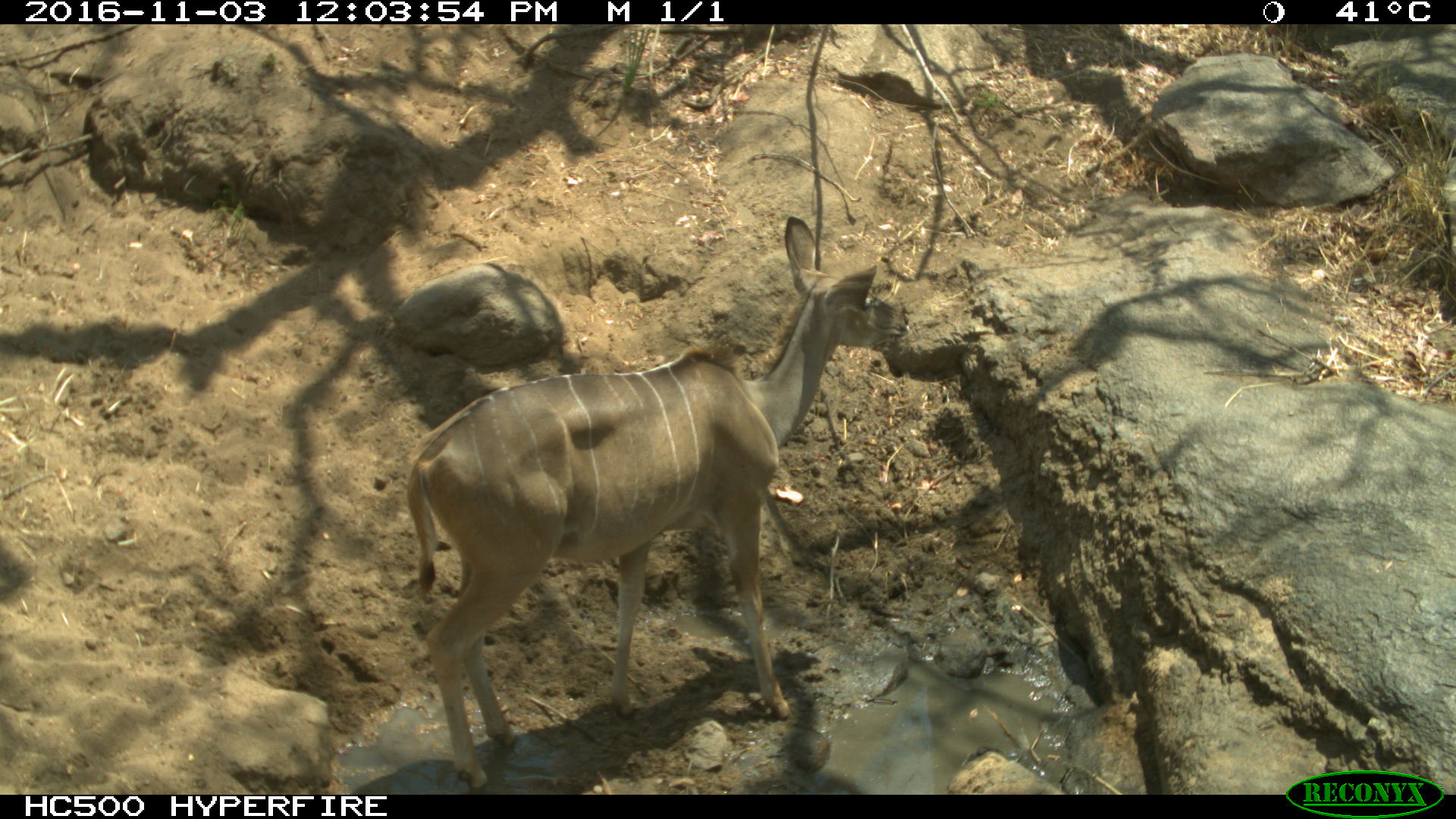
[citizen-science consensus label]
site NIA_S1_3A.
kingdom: Animalia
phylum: Chordata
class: Mammalia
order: Artiodactyla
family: Bovidae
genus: Tragelaphus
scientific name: Tragelaphus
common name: kudu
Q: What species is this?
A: Kudu (Tragelaphus).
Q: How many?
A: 1.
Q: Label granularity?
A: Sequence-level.